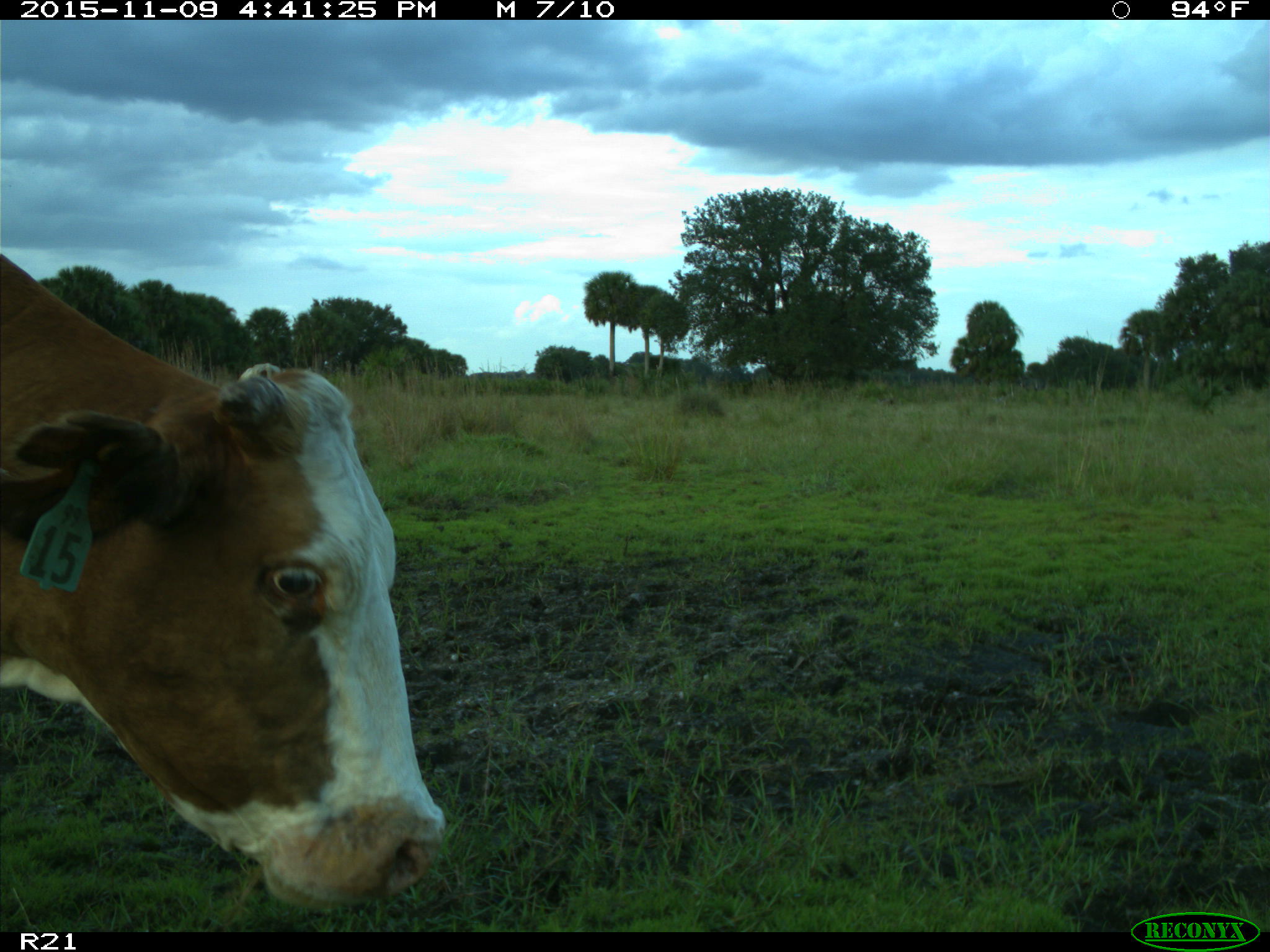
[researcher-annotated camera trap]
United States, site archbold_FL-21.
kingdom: Animalia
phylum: Chordata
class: Mammalia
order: Artiodactyla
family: Bovidae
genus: Bos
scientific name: Bos taurus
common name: domestic cow